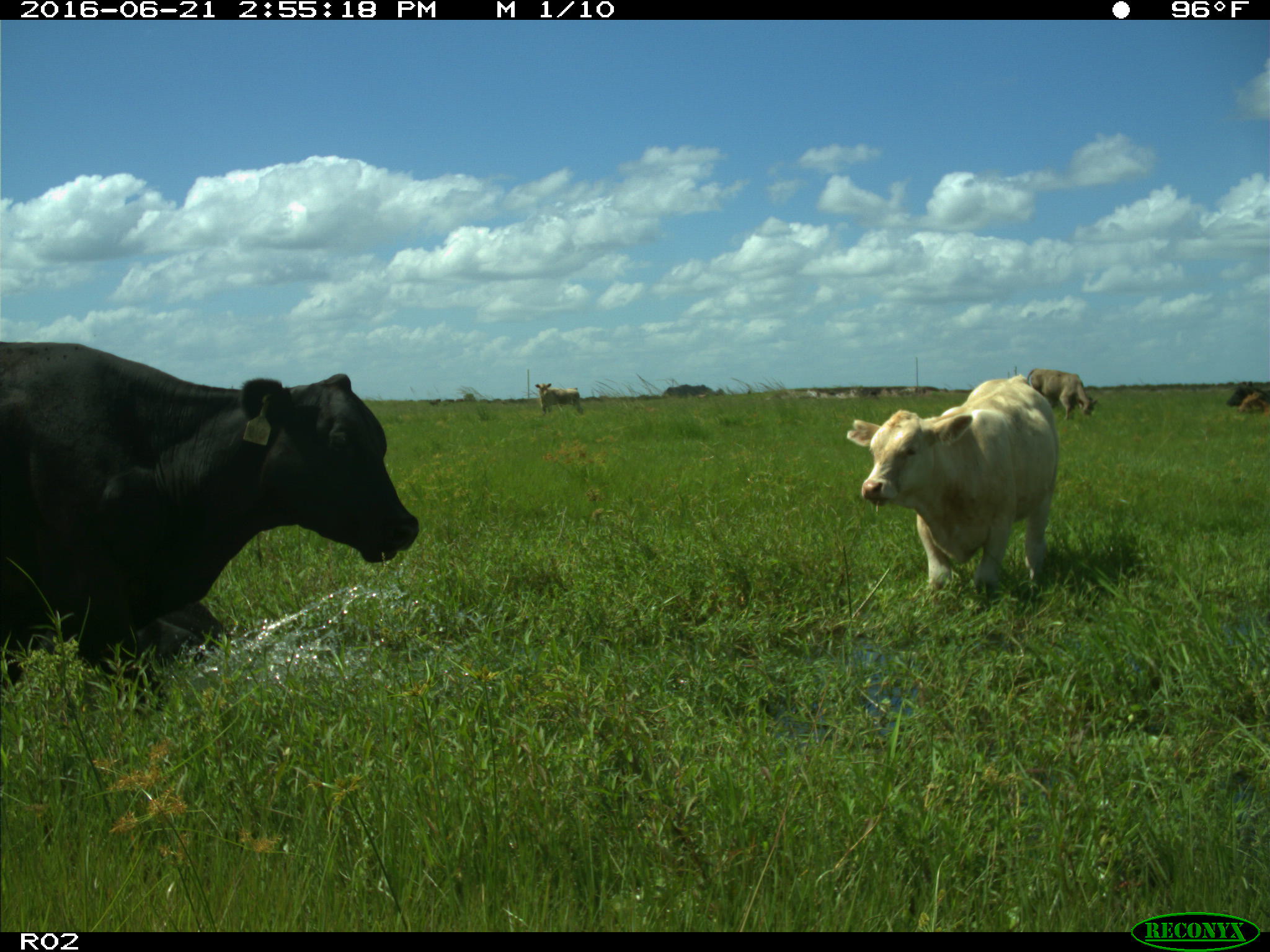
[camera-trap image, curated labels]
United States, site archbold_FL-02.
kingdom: Animalia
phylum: Chordata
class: Mammalia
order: Artiodactyla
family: Bovidae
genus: Bos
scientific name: Bos taurus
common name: domestic cow